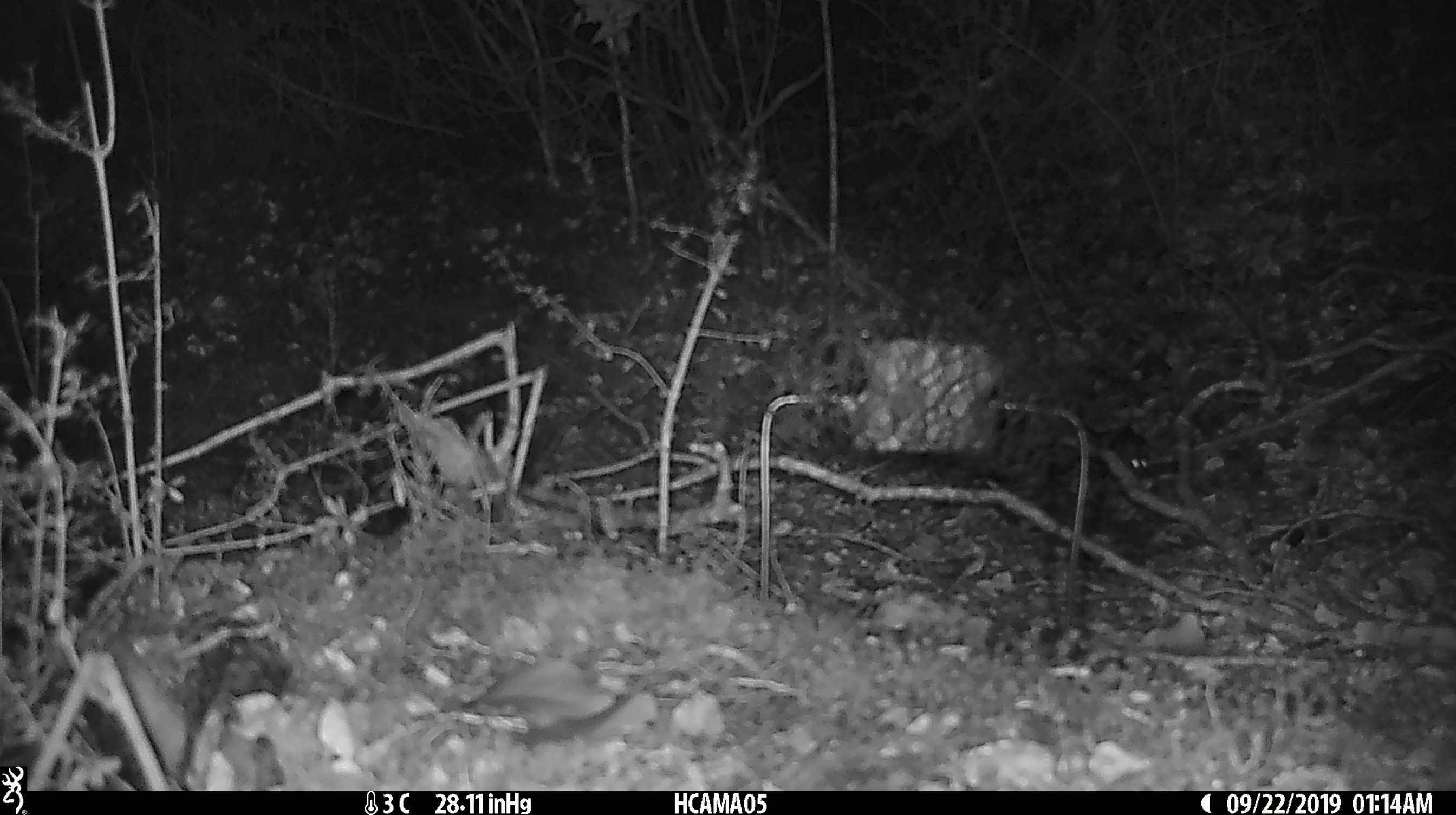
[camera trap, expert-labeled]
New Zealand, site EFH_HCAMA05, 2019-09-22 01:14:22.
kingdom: Animalia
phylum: Chordata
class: Mammalia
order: Rodentia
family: Muridae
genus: Mus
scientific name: Mus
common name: mouse